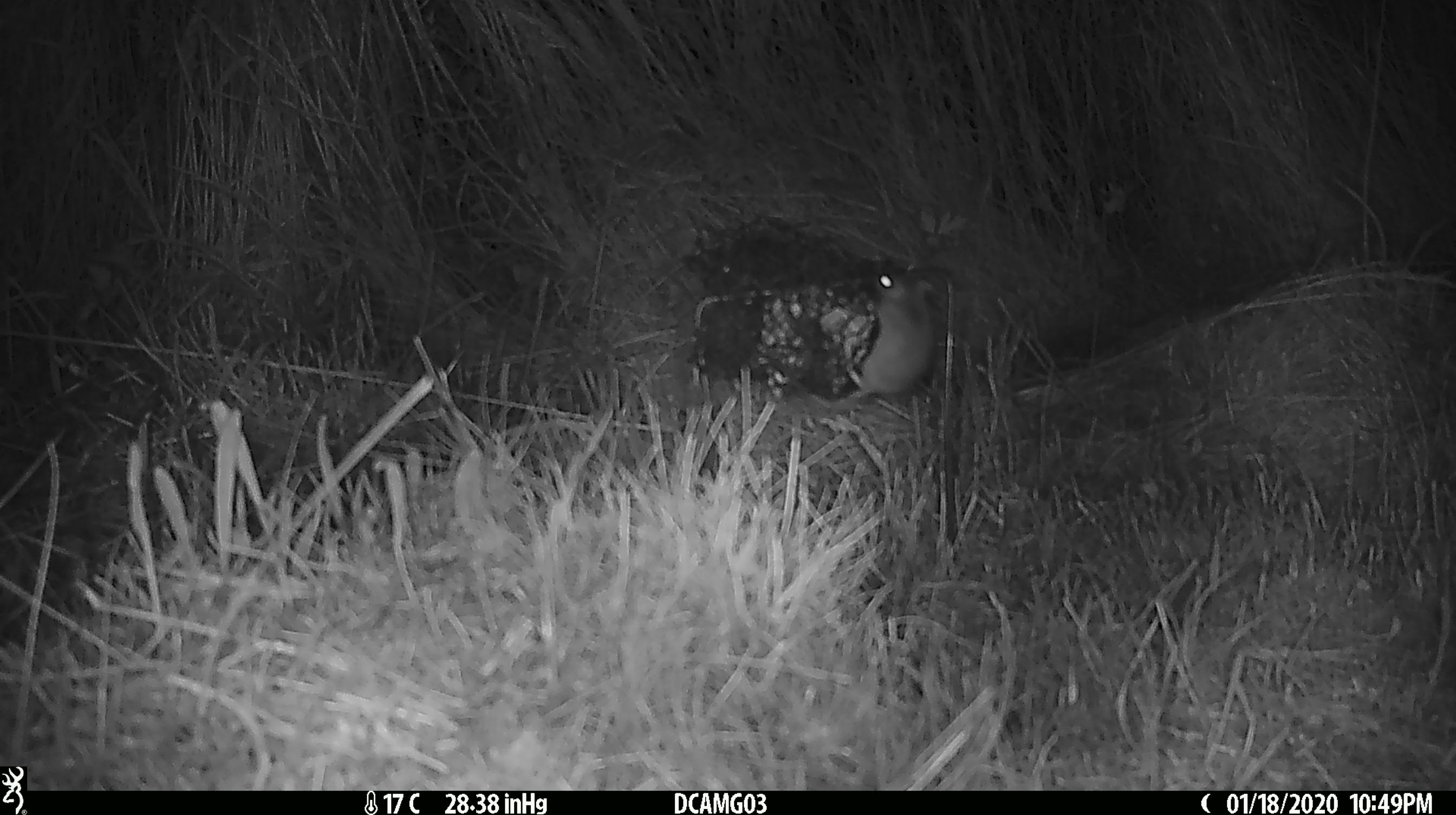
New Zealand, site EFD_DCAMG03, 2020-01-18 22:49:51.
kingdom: Animalia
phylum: Chordata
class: Mammalia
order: Rodentia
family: Muridae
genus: Mus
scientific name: Mus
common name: mouse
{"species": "mouse (Mus)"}